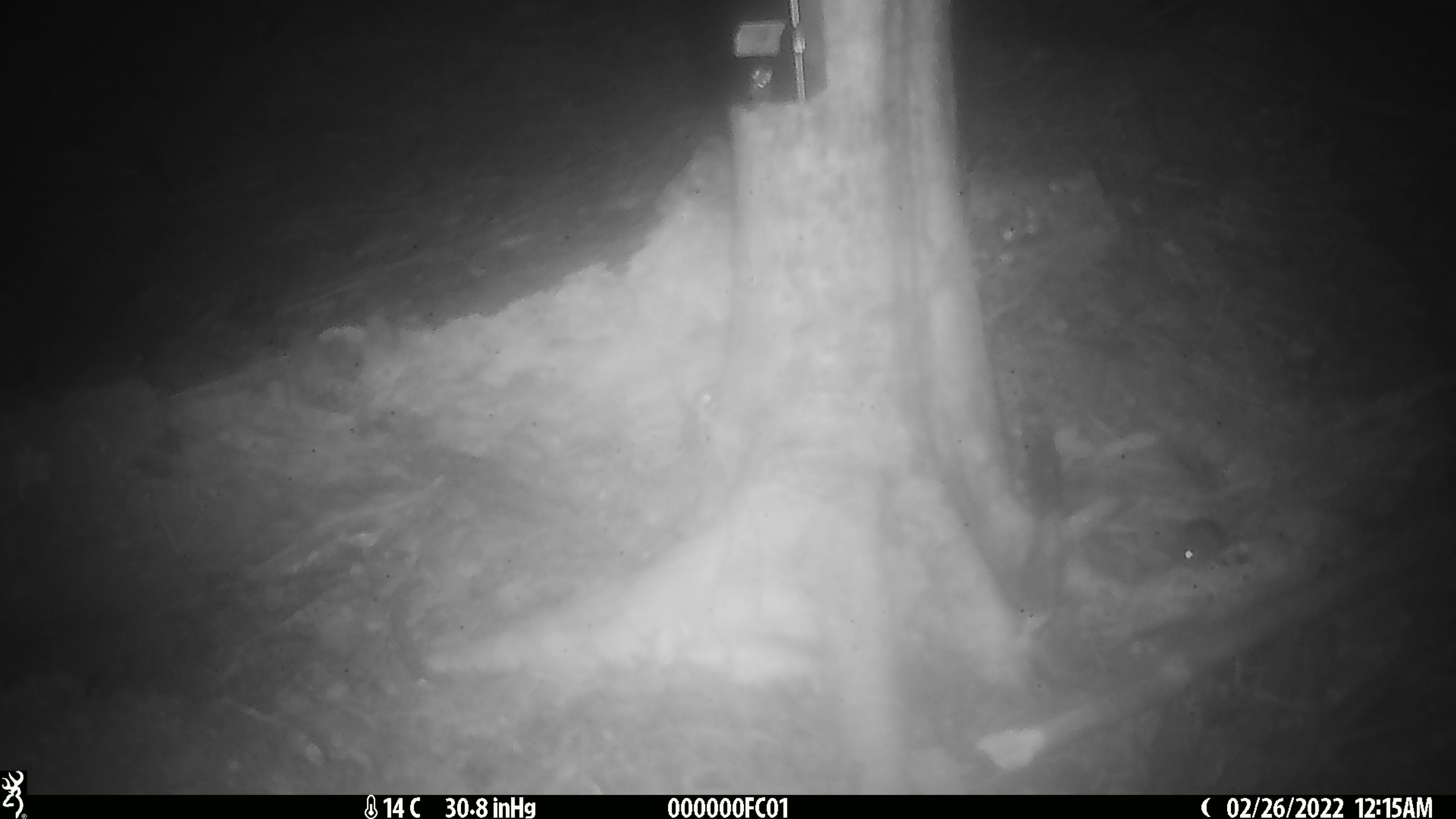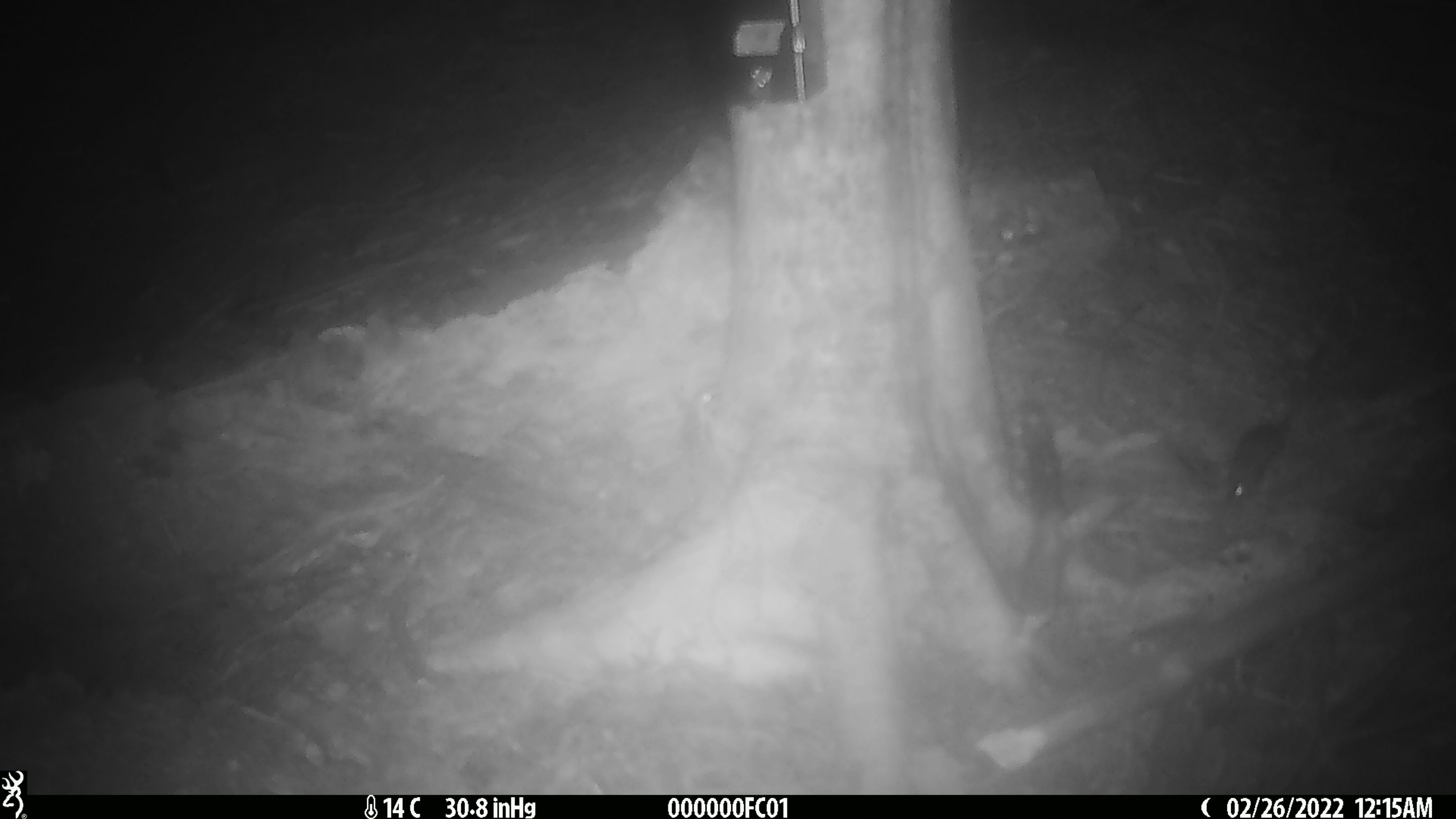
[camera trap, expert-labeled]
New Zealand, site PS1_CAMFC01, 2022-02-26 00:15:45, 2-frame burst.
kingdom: Animalia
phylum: Chordata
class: Mammalia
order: Rodentia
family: Muridae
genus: Mus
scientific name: Mus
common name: mouse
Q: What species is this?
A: Mouse (Mus).